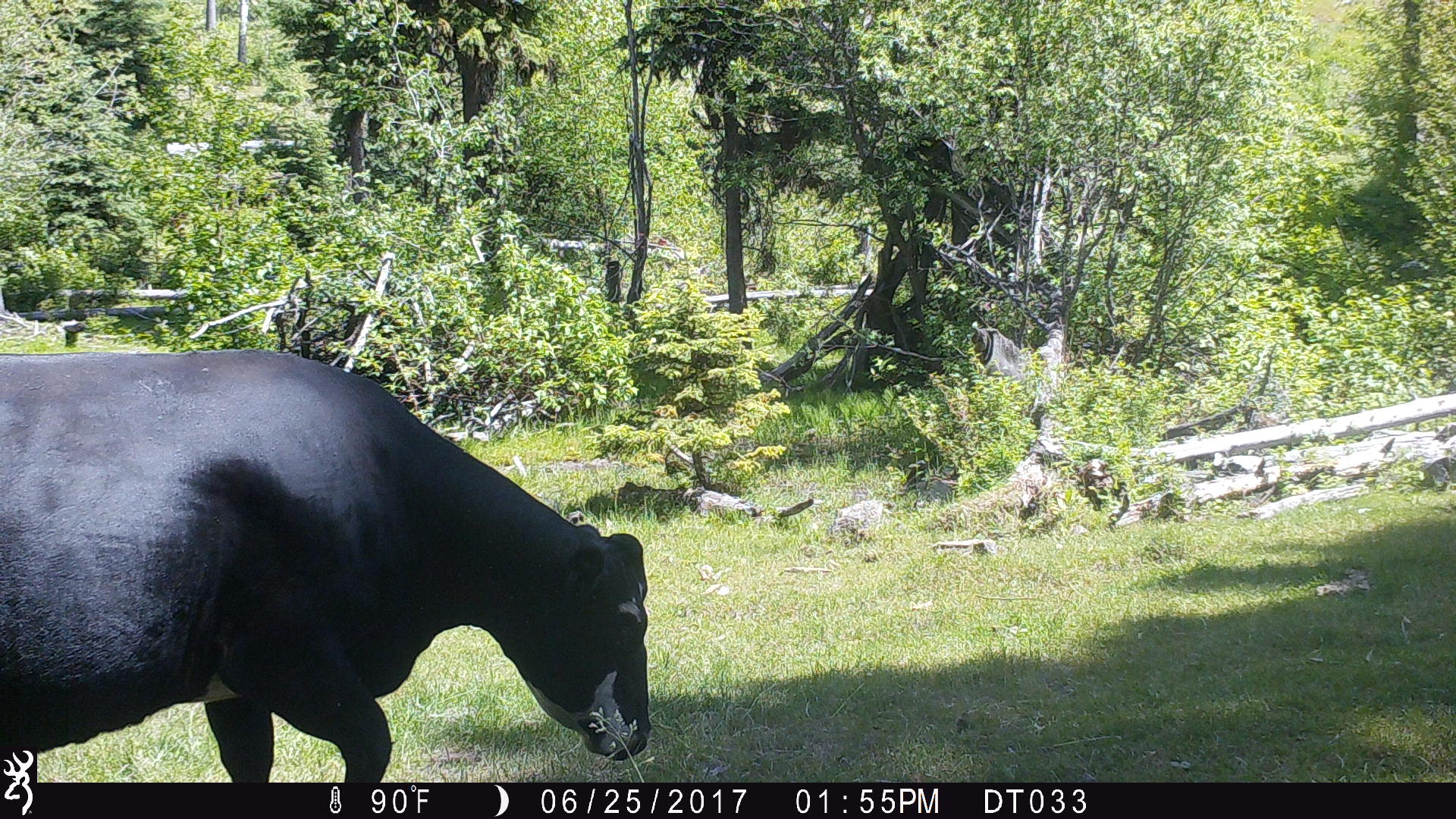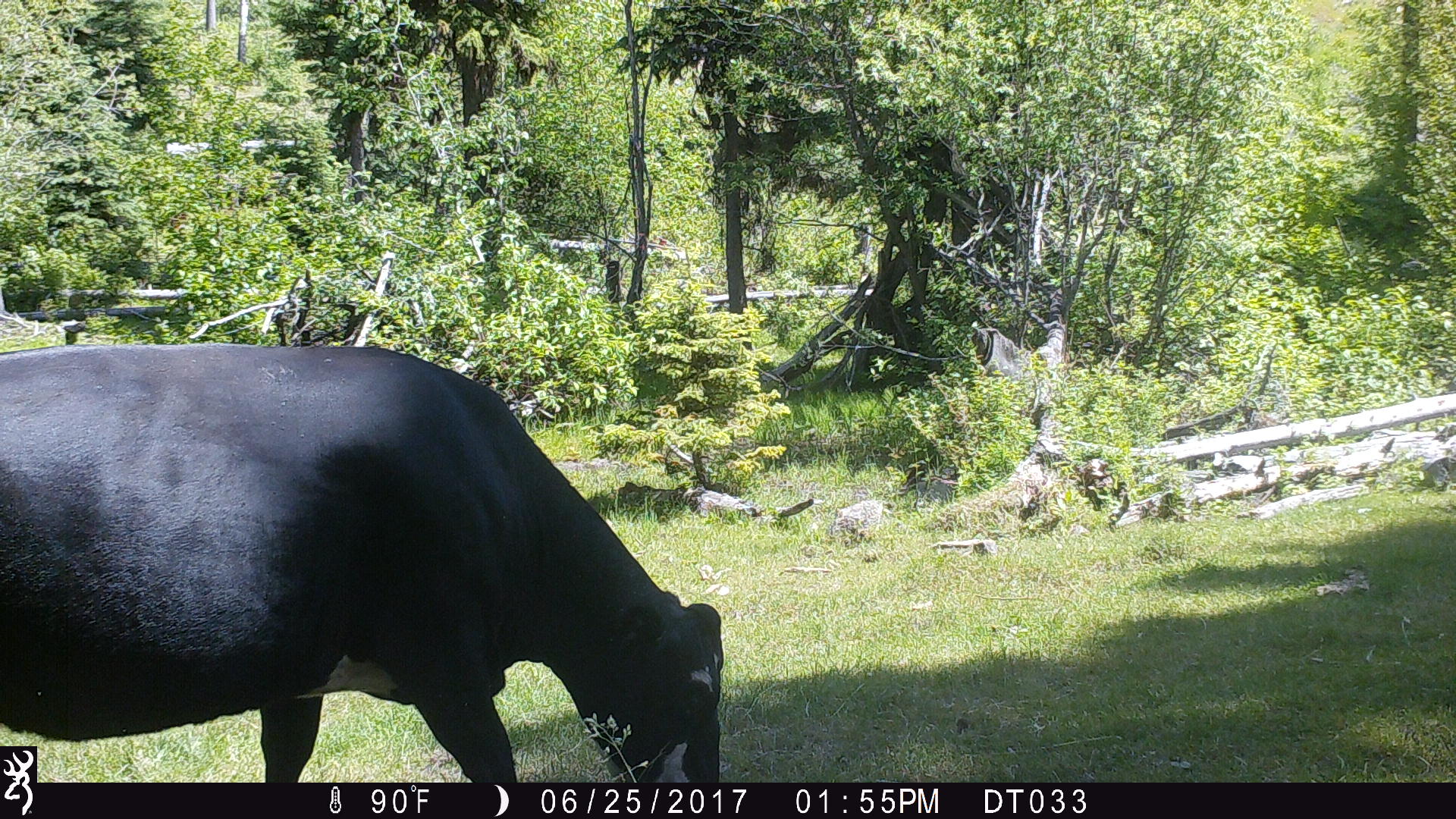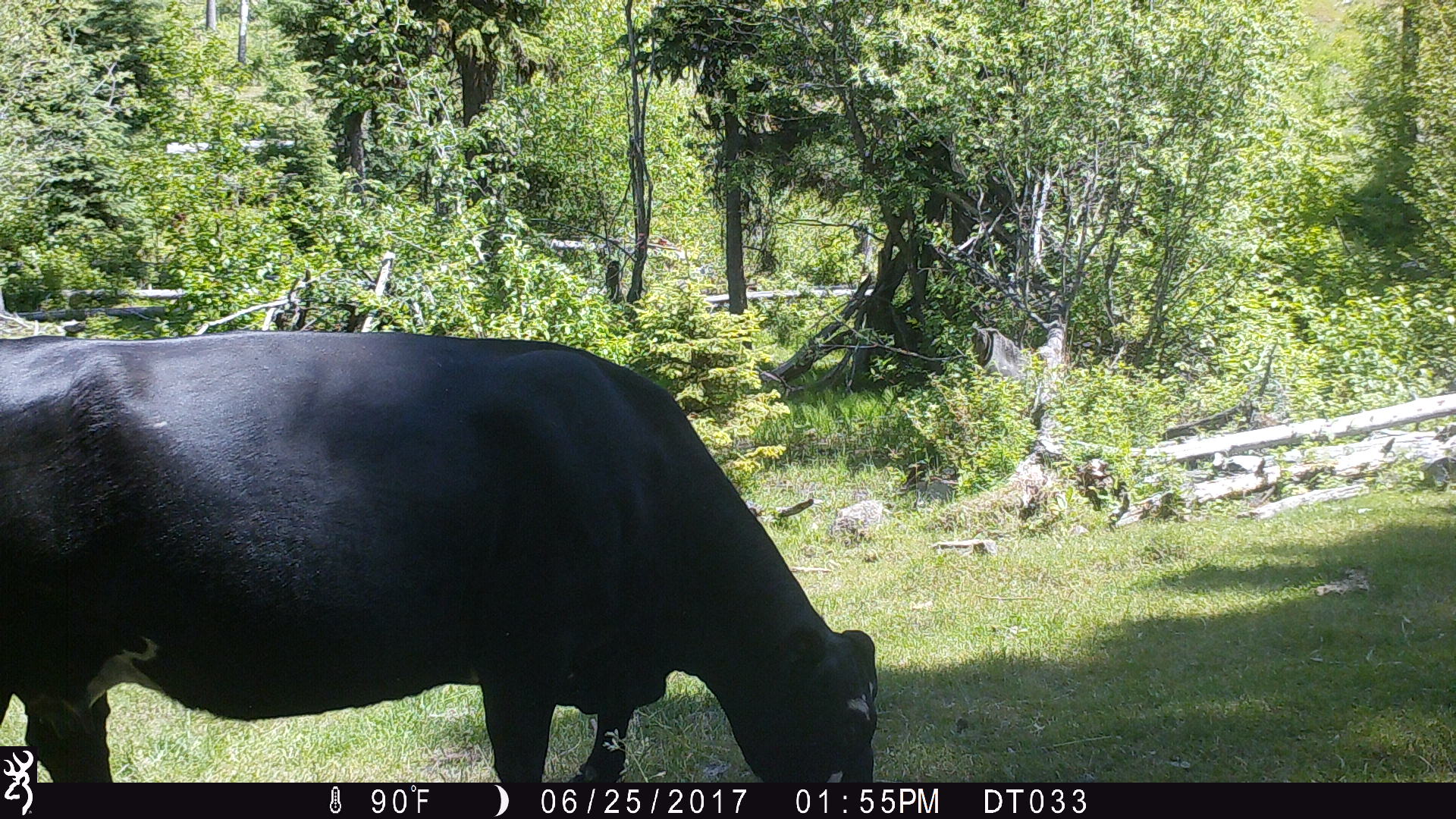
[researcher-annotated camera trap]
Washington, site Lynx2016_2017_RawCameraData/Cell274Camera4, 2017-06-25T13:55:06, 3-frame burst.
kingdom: Animalia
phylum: Chordata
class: Mammalia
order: Artiodactyla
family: Bovidae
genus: Bos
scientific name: Bos taurus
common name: domestic cattle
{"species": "domestic cattle (Bos taurus)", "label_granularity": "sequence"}